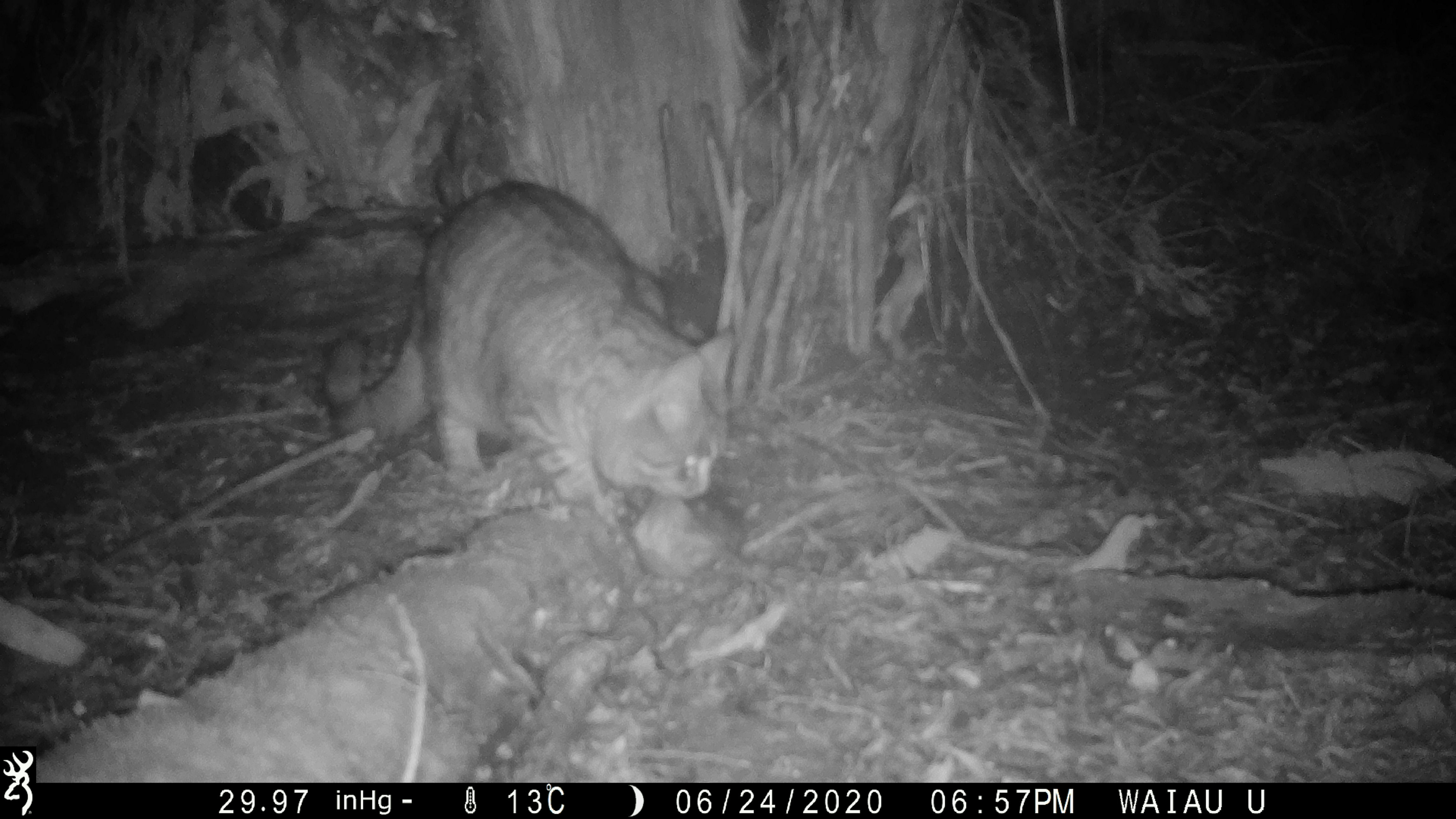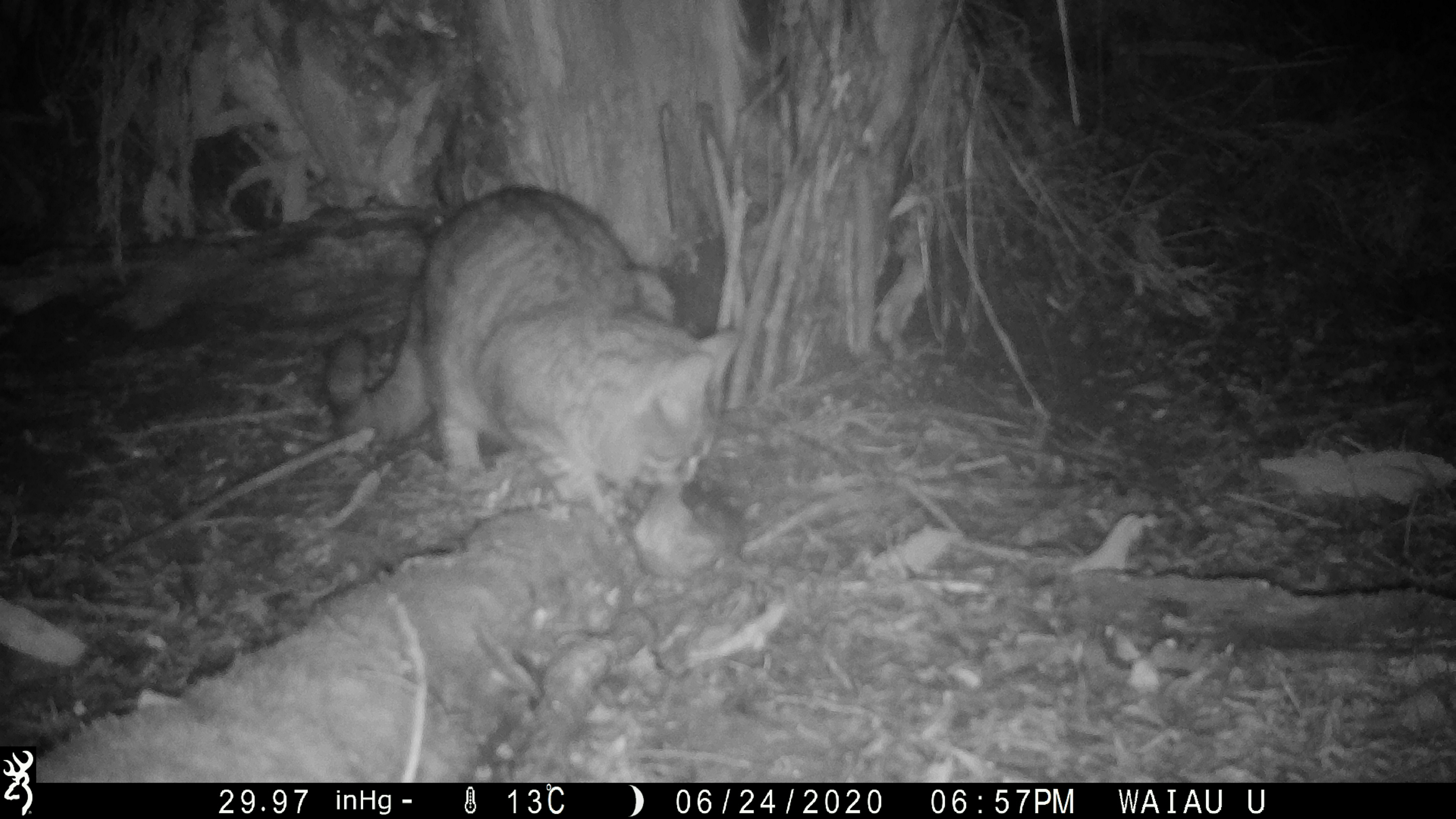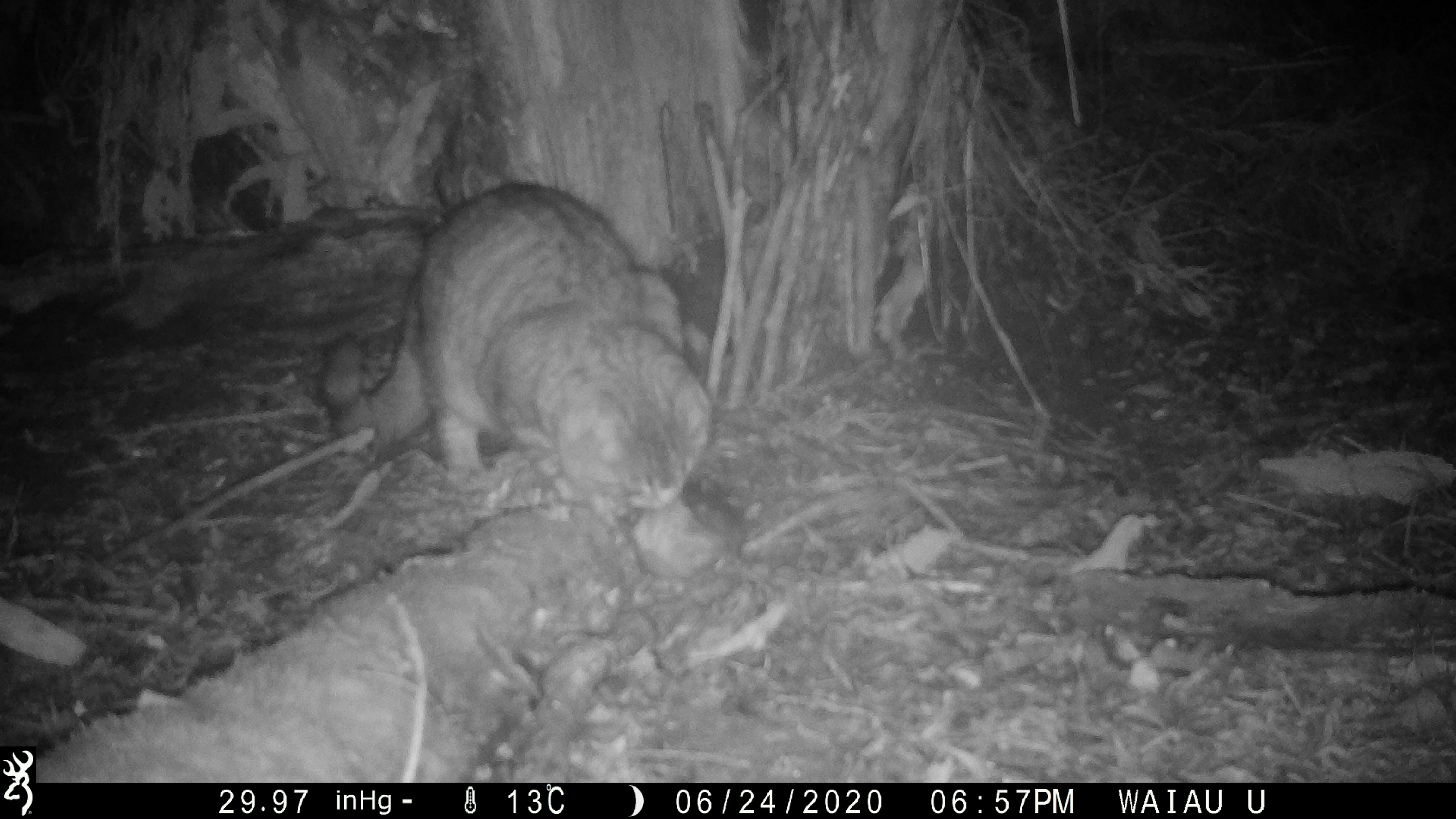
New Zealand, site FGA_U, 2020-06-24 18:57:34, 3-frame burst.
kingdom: Animalia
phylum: Chordata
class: Mammalia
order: Carnivora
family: Felidae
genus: Felis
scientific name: Felis catus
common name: domestic cat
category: cat